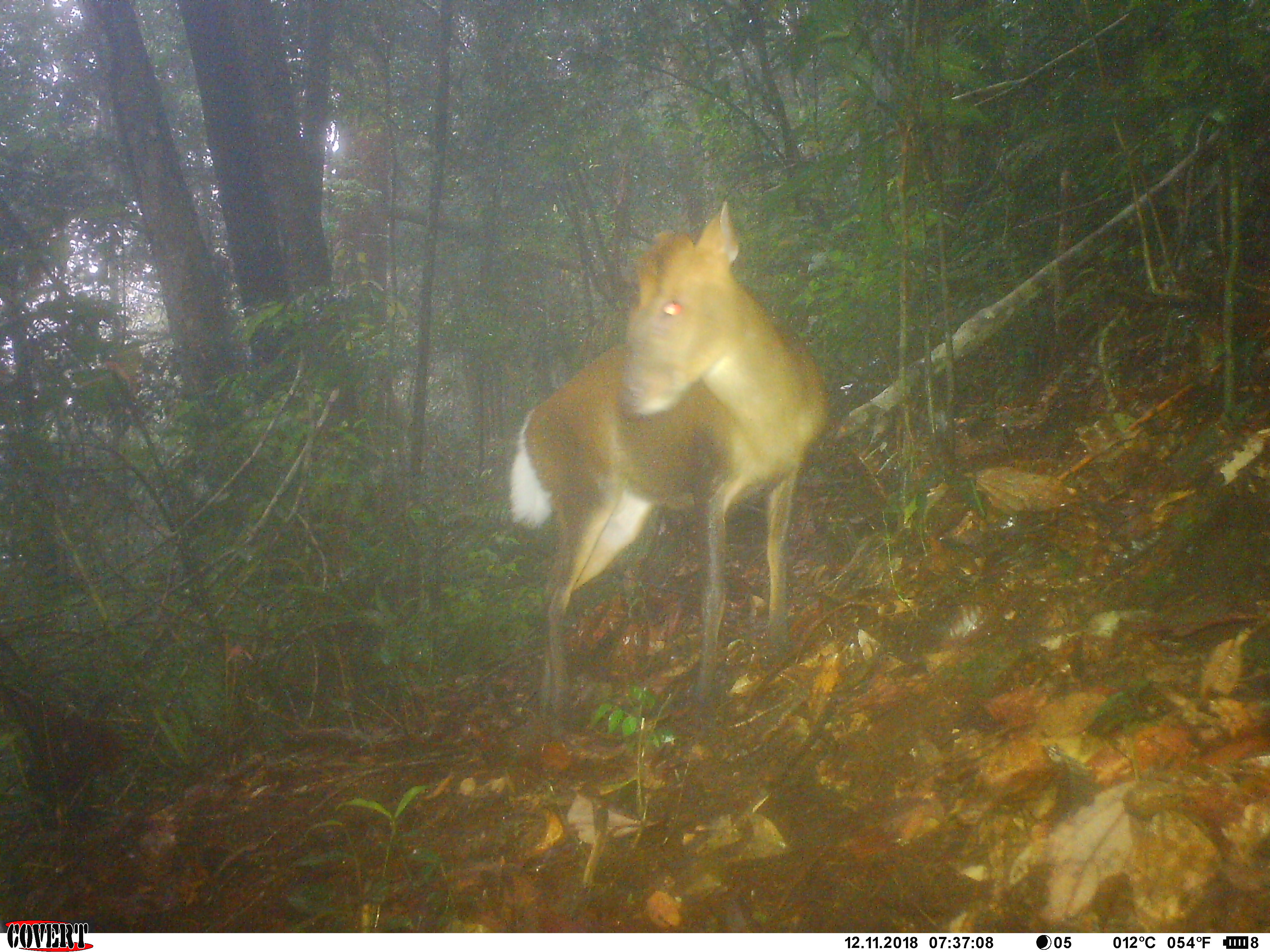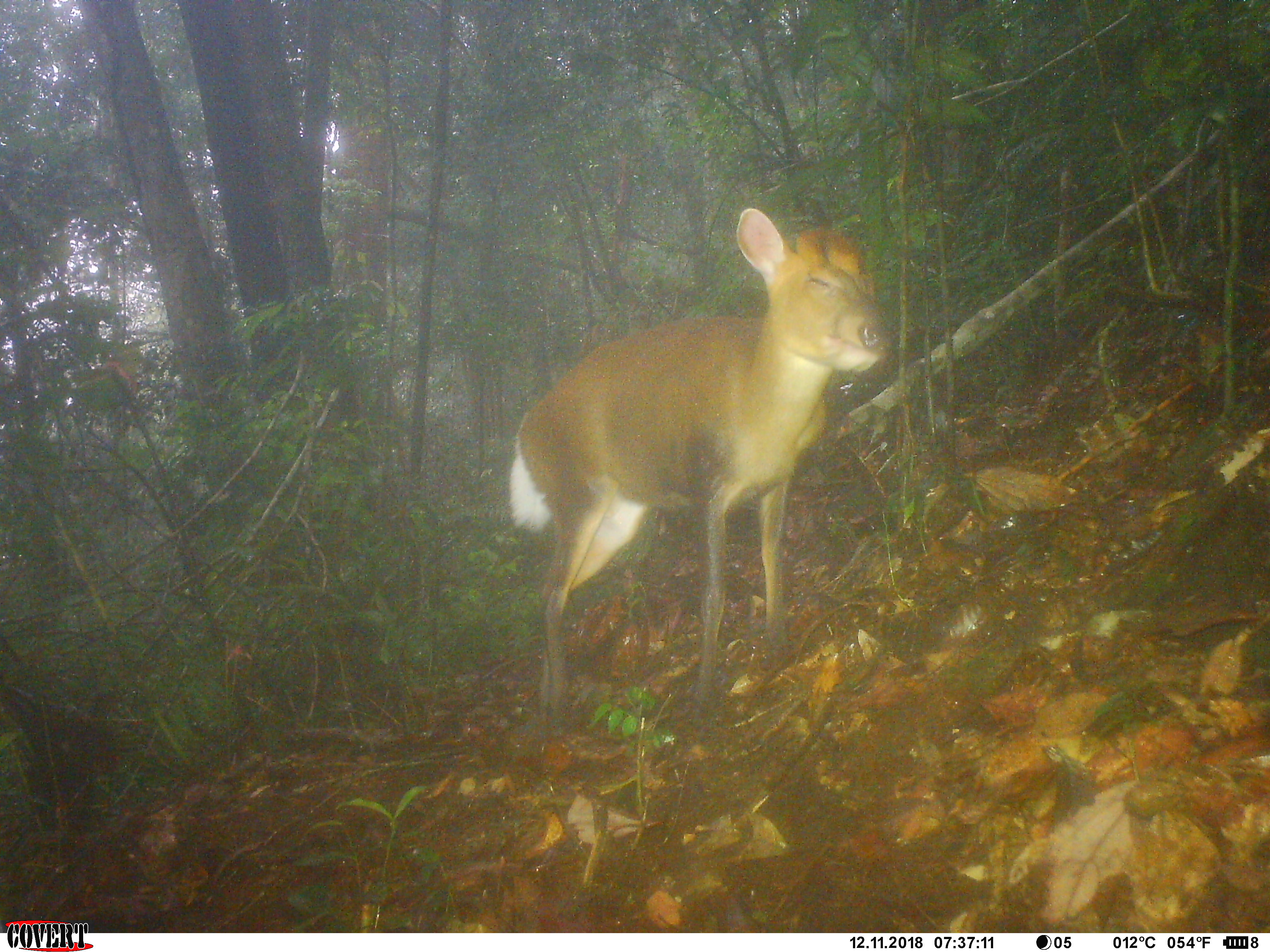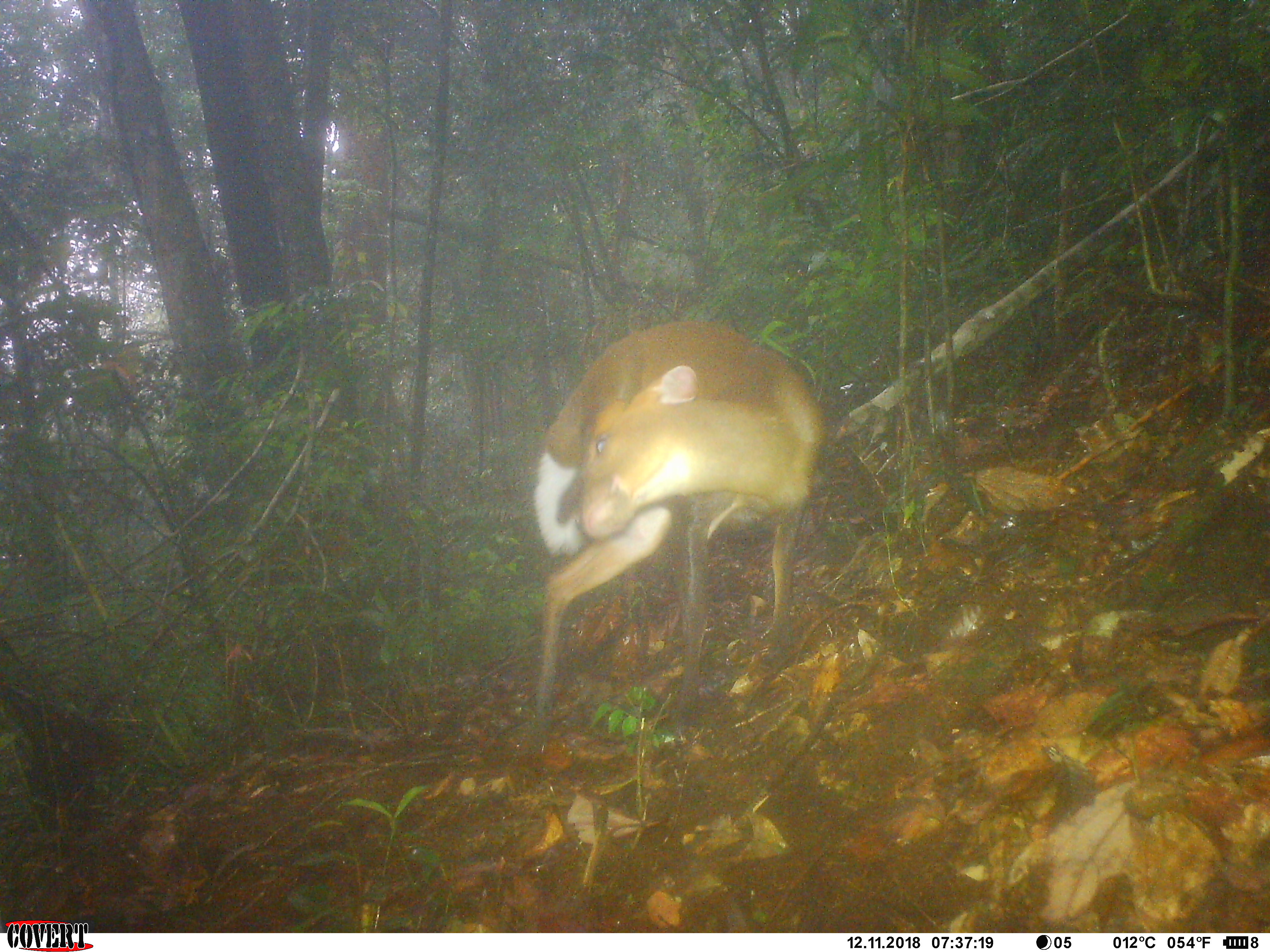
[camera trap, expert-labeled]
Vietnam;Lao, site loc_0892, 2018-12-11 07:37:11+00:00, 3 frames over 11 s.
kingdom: Animalia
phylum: Chordata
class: Mammalia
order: Artiodactyla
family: Cervidae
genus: Muntiacus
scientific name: Muntiacus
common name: muntjacs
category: unidentified muntjac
Unidentified muntjac (muntjacs) (Muntiacus). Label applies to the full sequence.